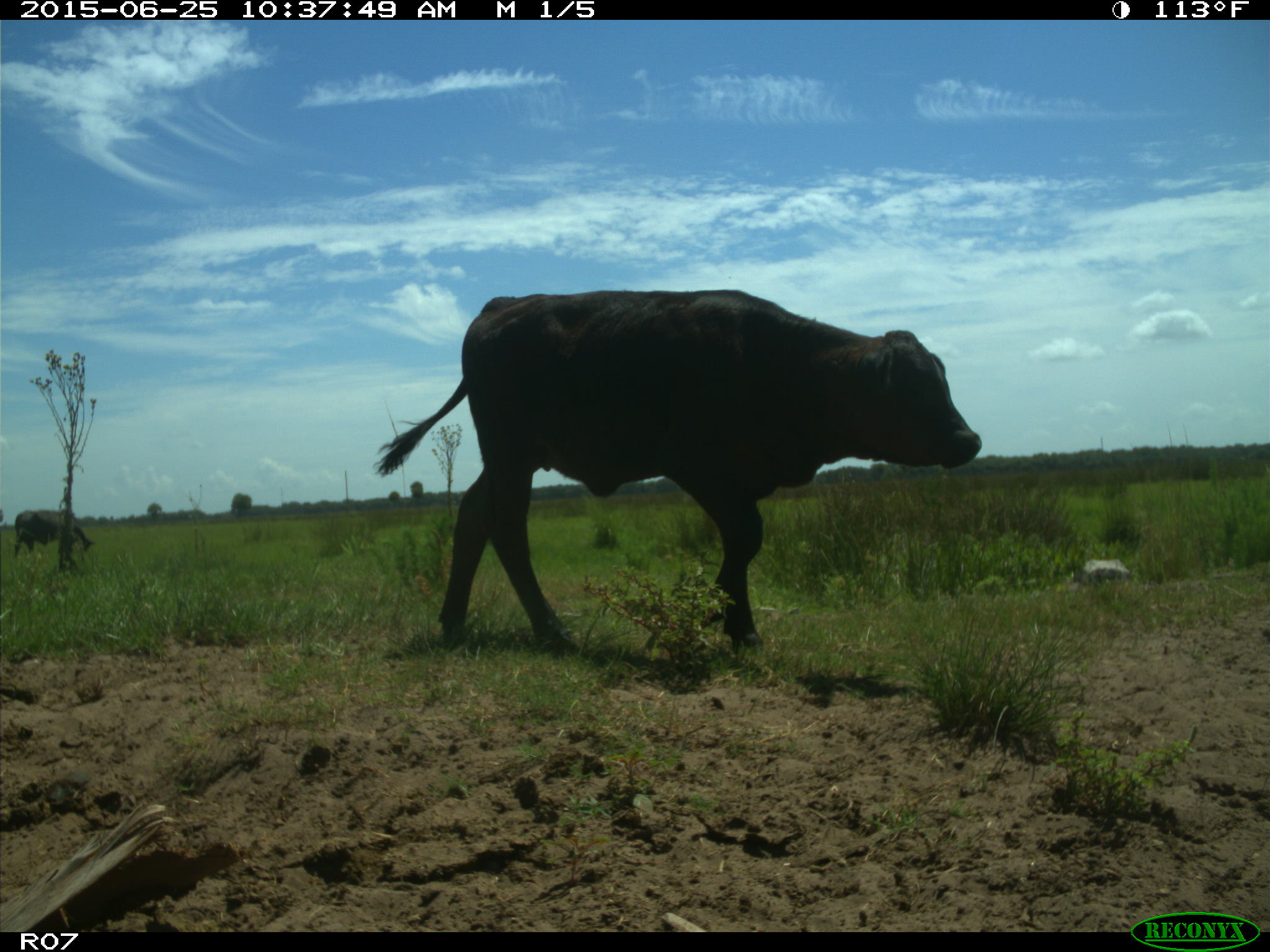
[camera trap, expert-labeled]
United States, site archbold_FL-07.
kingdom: Animalia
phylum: Chordata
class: Mammalia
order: Artiodactyla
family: Bovidae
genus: Bos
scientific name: Bos taurus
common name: domestic cow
Bos taurus (domestic cow).